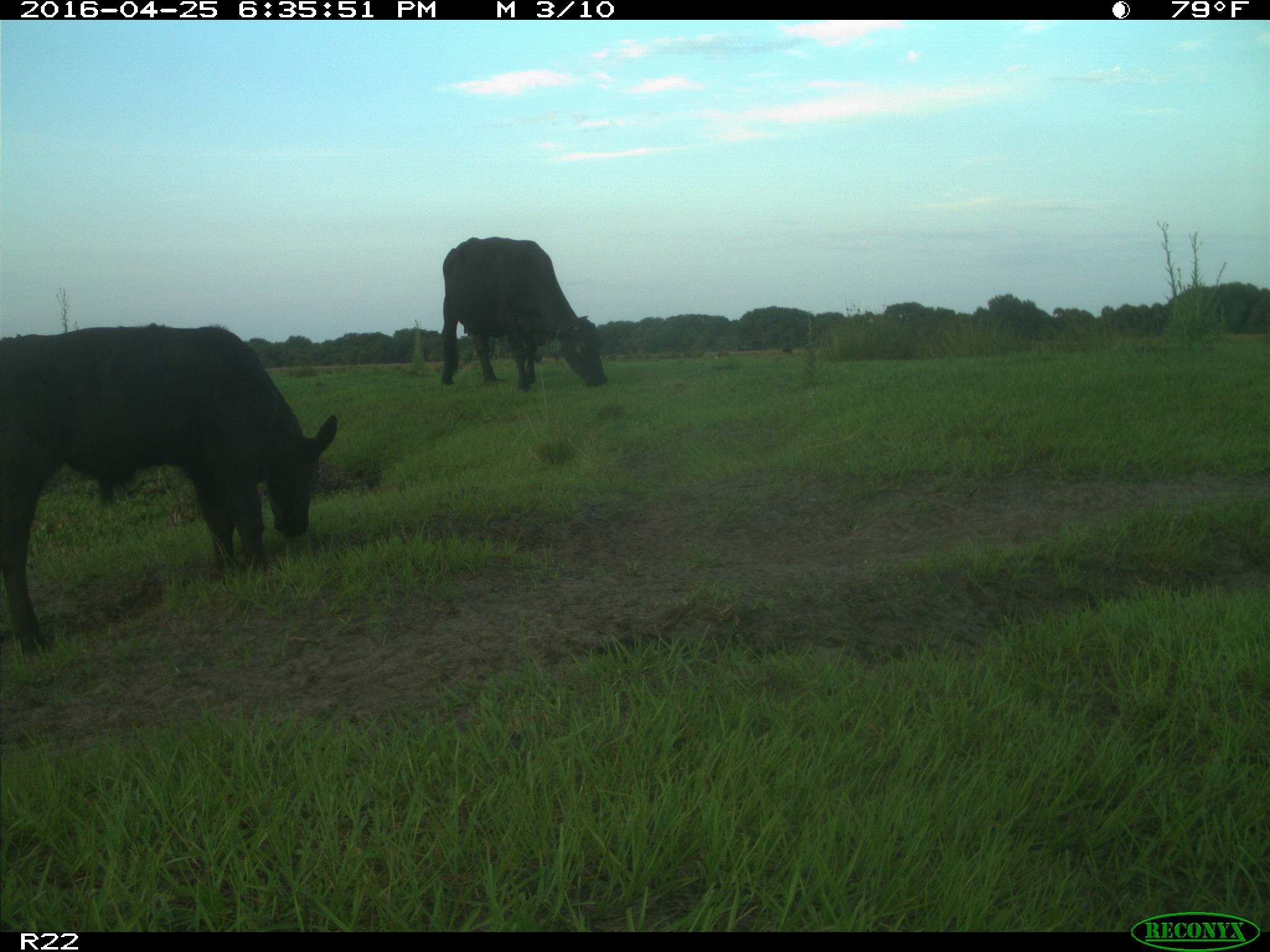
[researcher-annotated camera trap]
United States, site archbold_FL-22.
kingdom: Animalia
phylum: Chordata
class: Mammalia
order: Artiodactyla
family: Bovidae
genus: Bos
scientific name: Bos taurus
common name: domestic cow